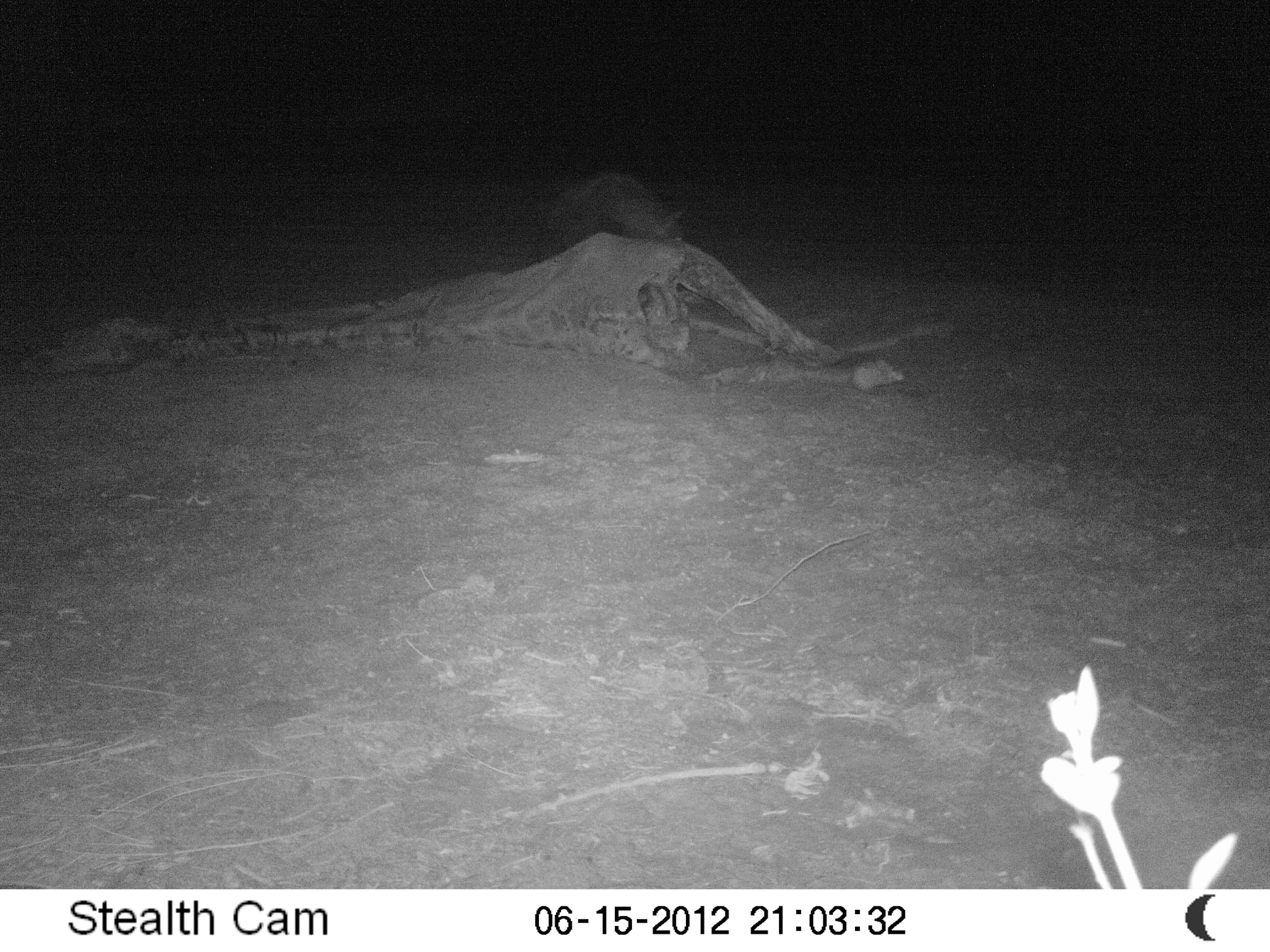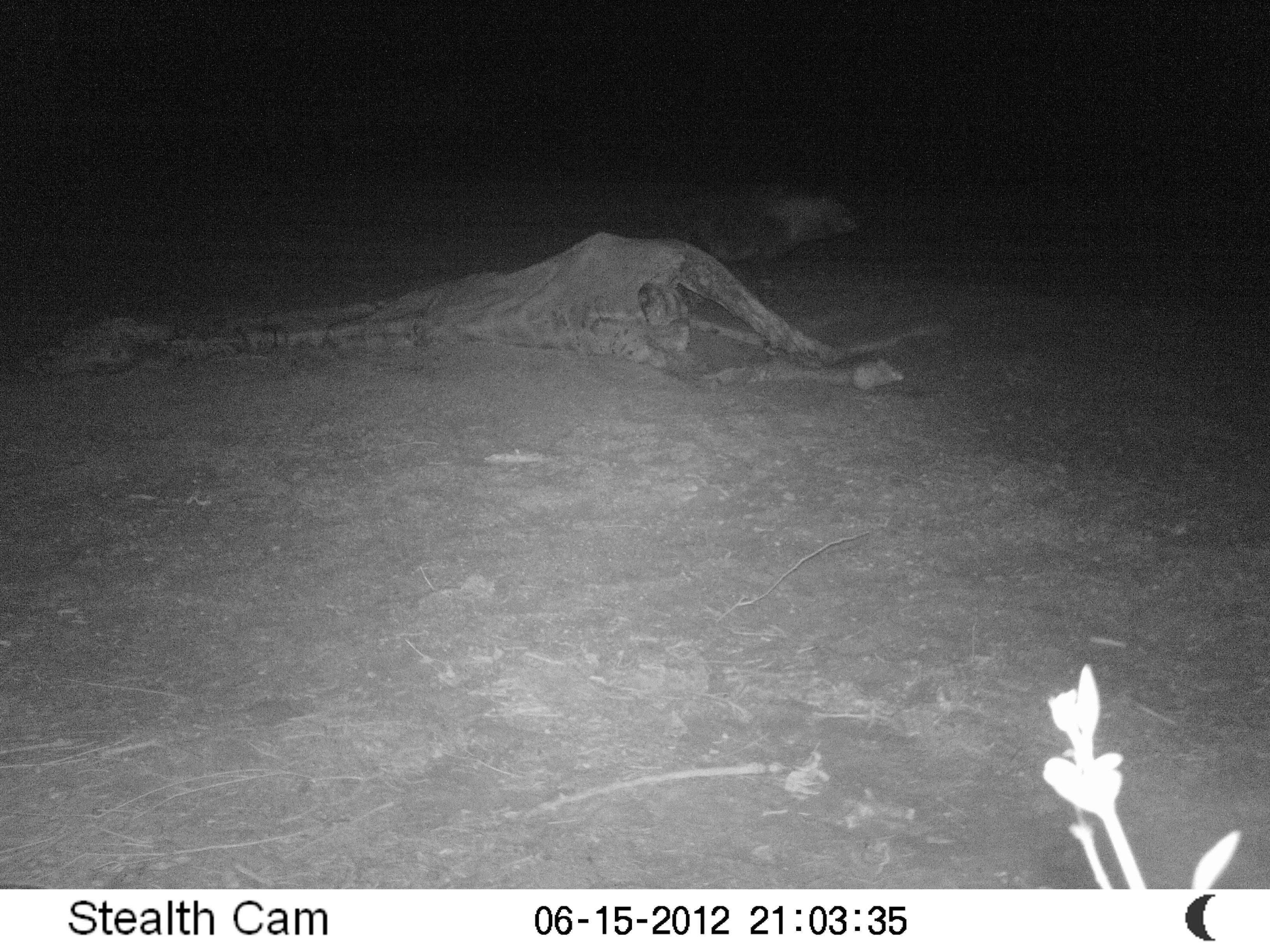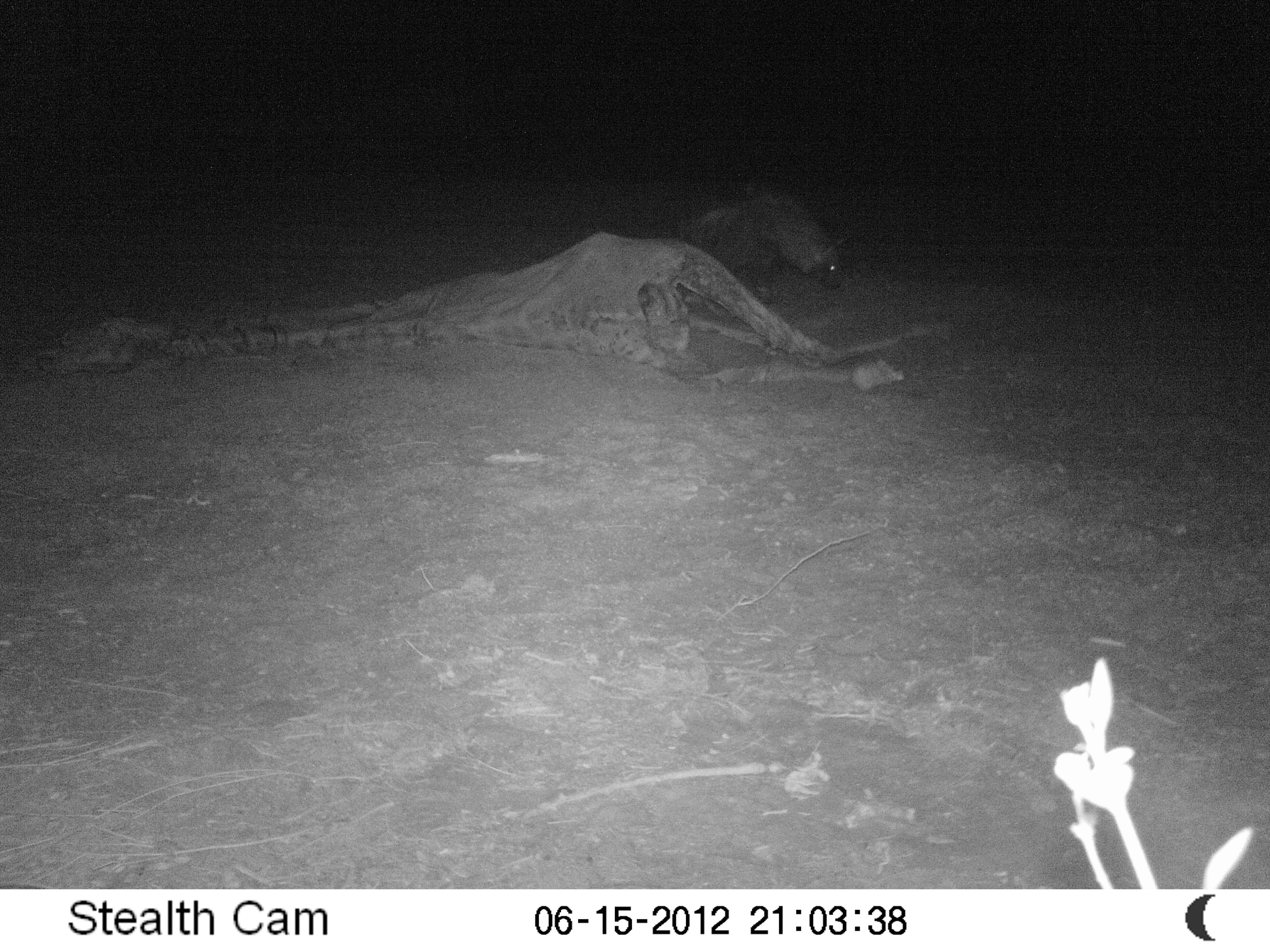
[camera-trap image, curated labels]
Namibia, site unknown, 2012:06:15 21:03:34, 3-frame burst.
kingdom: Animalia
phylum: Chordata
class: Mammalia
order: Carnivora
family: Hyaenidae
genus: Parahyaena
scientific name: Parahyaena brunnea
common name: brown hyena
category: hyaena brunnea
Hyaena brunnea (brown hyena) (Parahyaena brunnea).